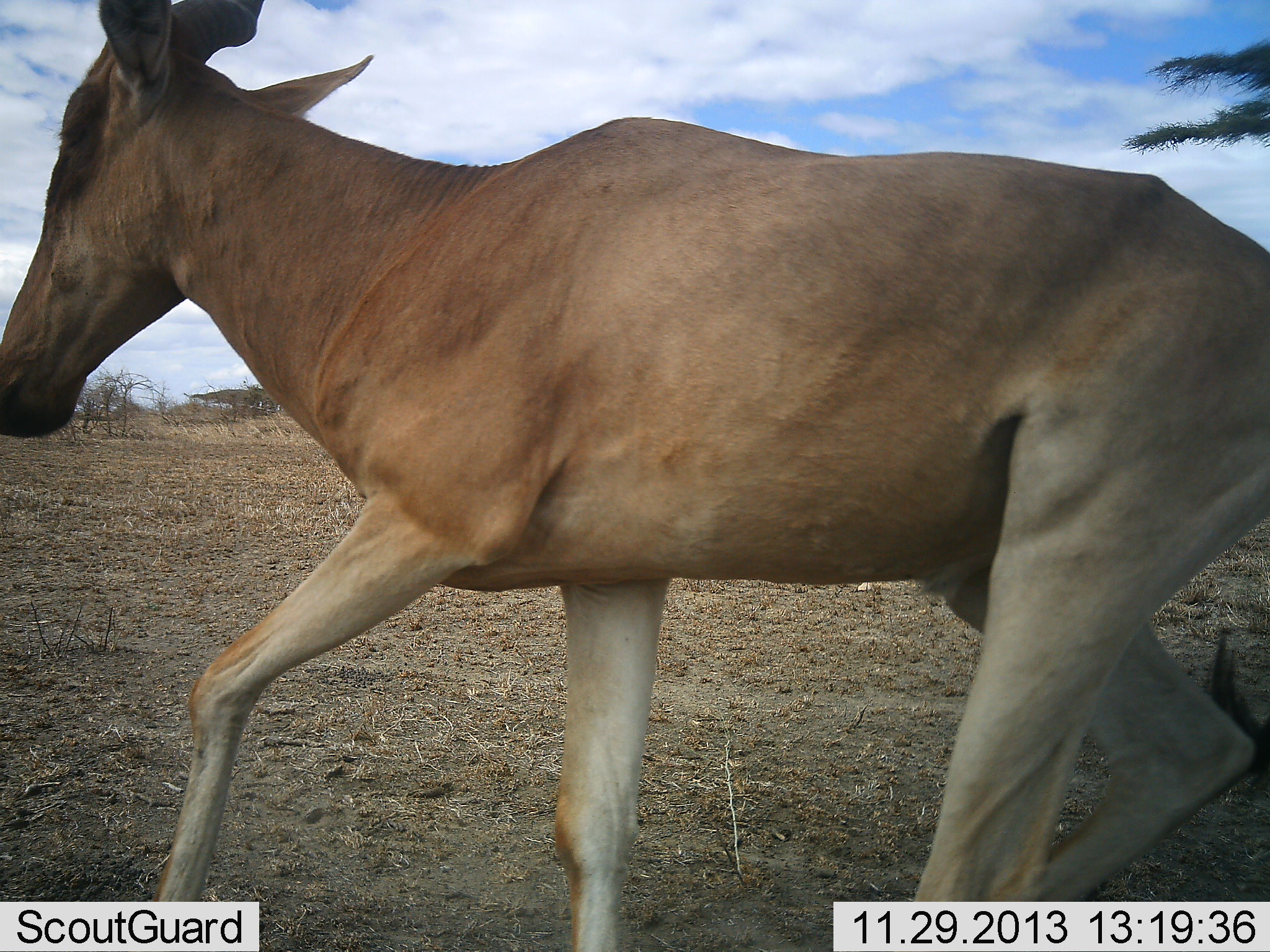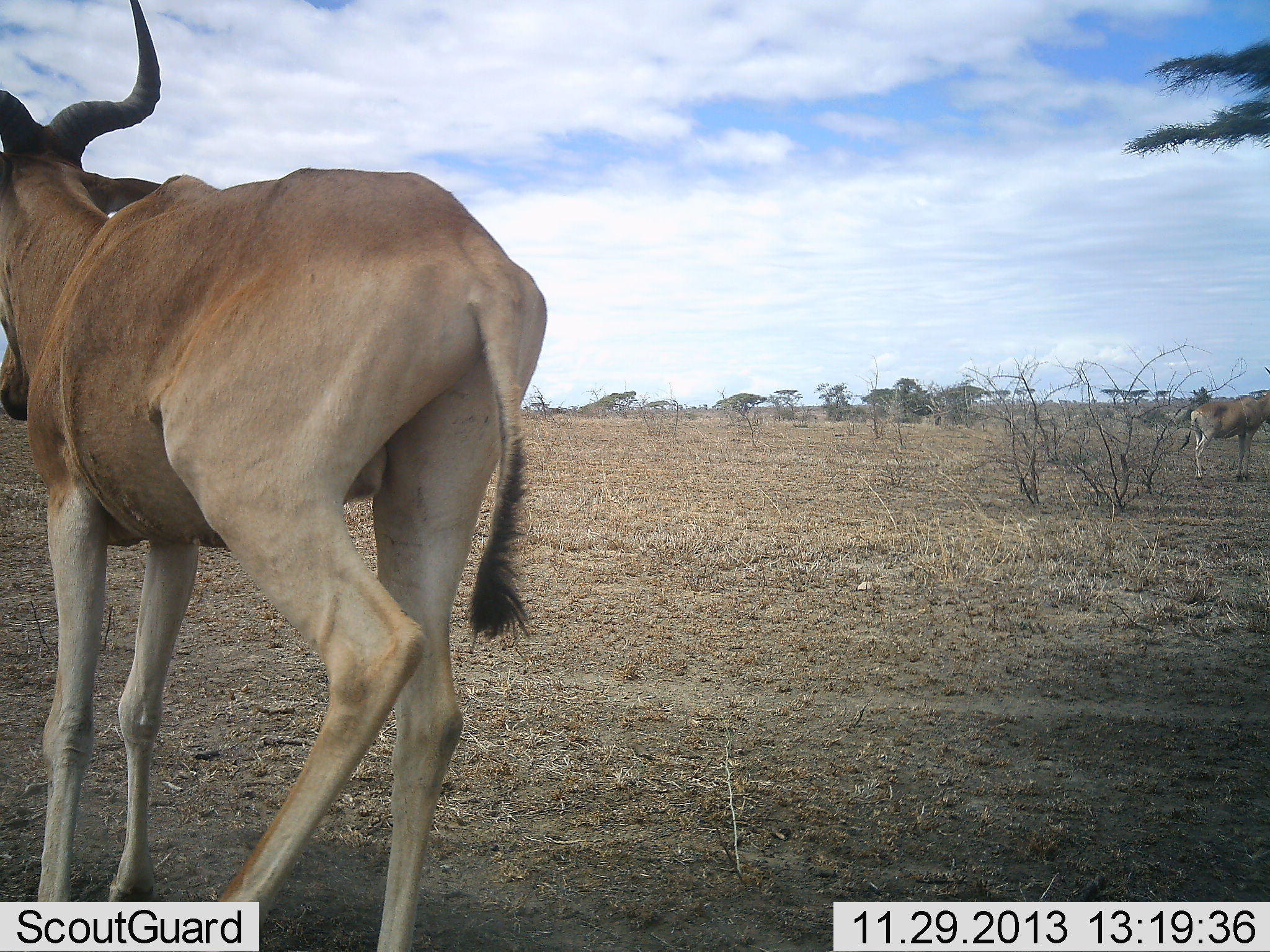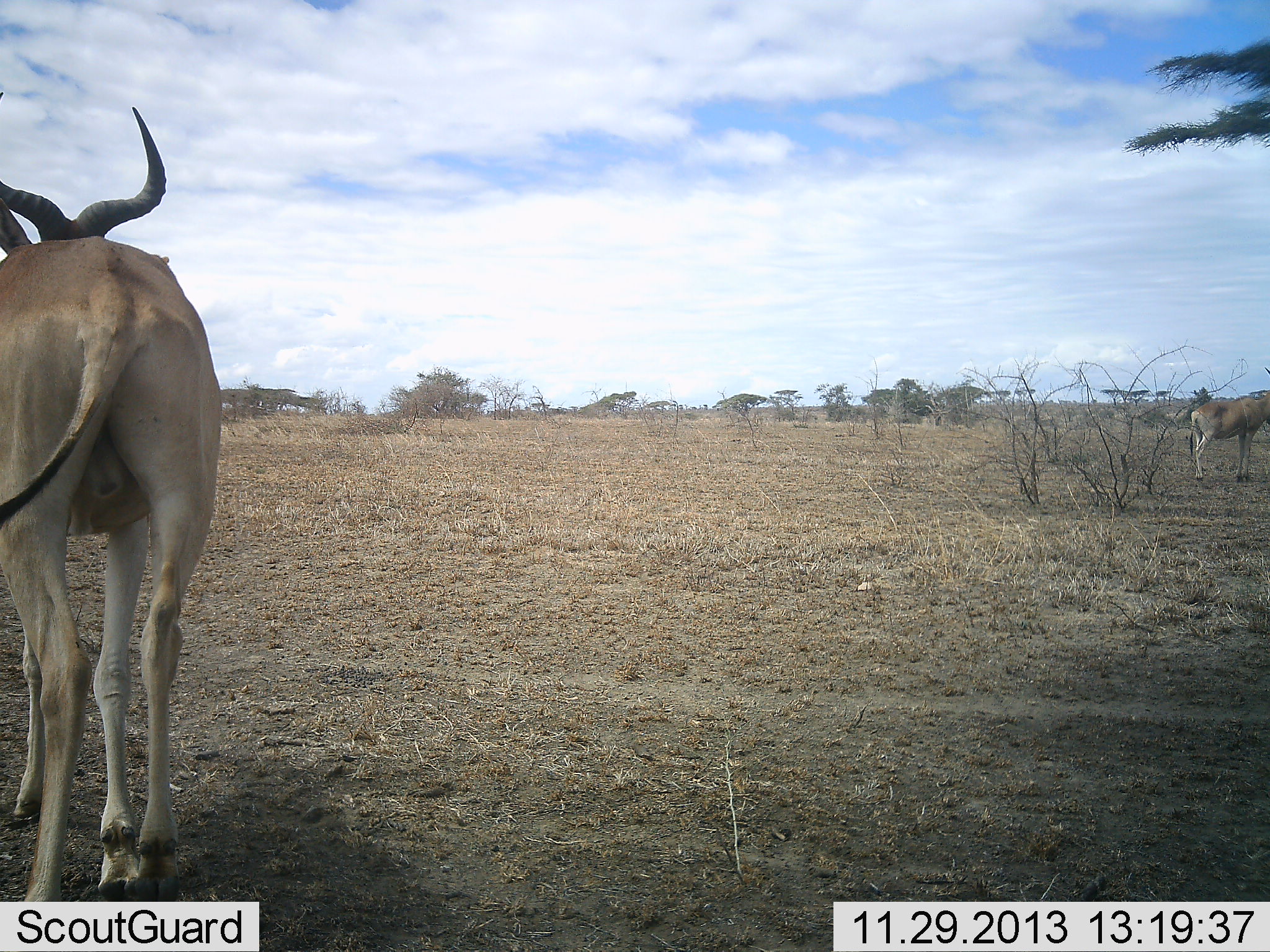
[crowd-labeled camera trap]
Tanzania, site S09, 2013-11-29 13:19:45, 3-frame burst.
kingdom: Animalia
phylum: Chordata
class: Mammalia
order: Artiodactyla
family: Bovidae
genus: Alcelaphus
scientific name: Alcelaphus buselaphus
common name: hartebeest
Hartebeest (Alcelaphus buselaphus), count 2. Behavior (volunteer vote fractions): standing 70%, resting 0%, moving 90%, interacting 0%. Young present (vote fraction): 0%. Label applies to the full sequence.